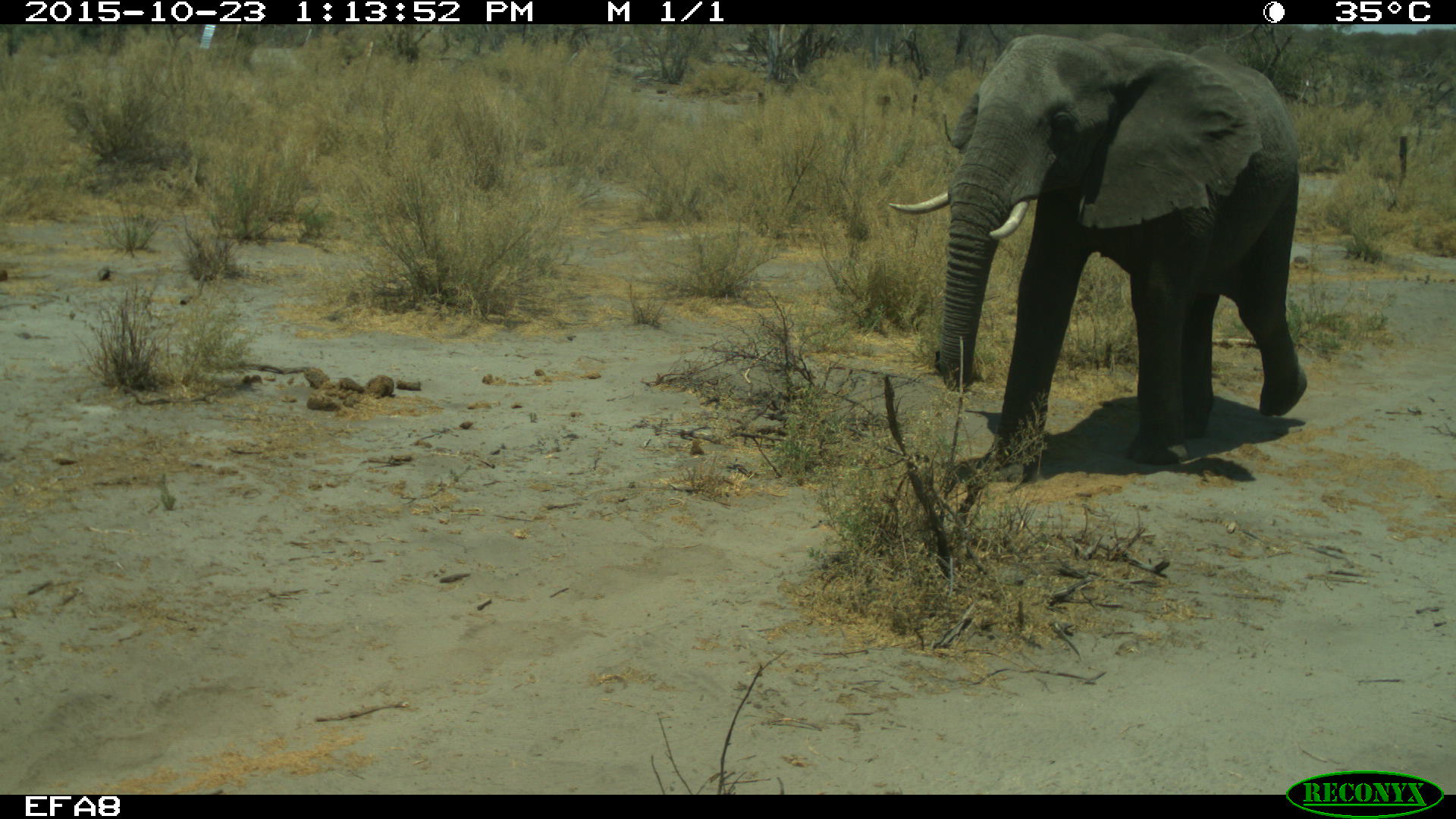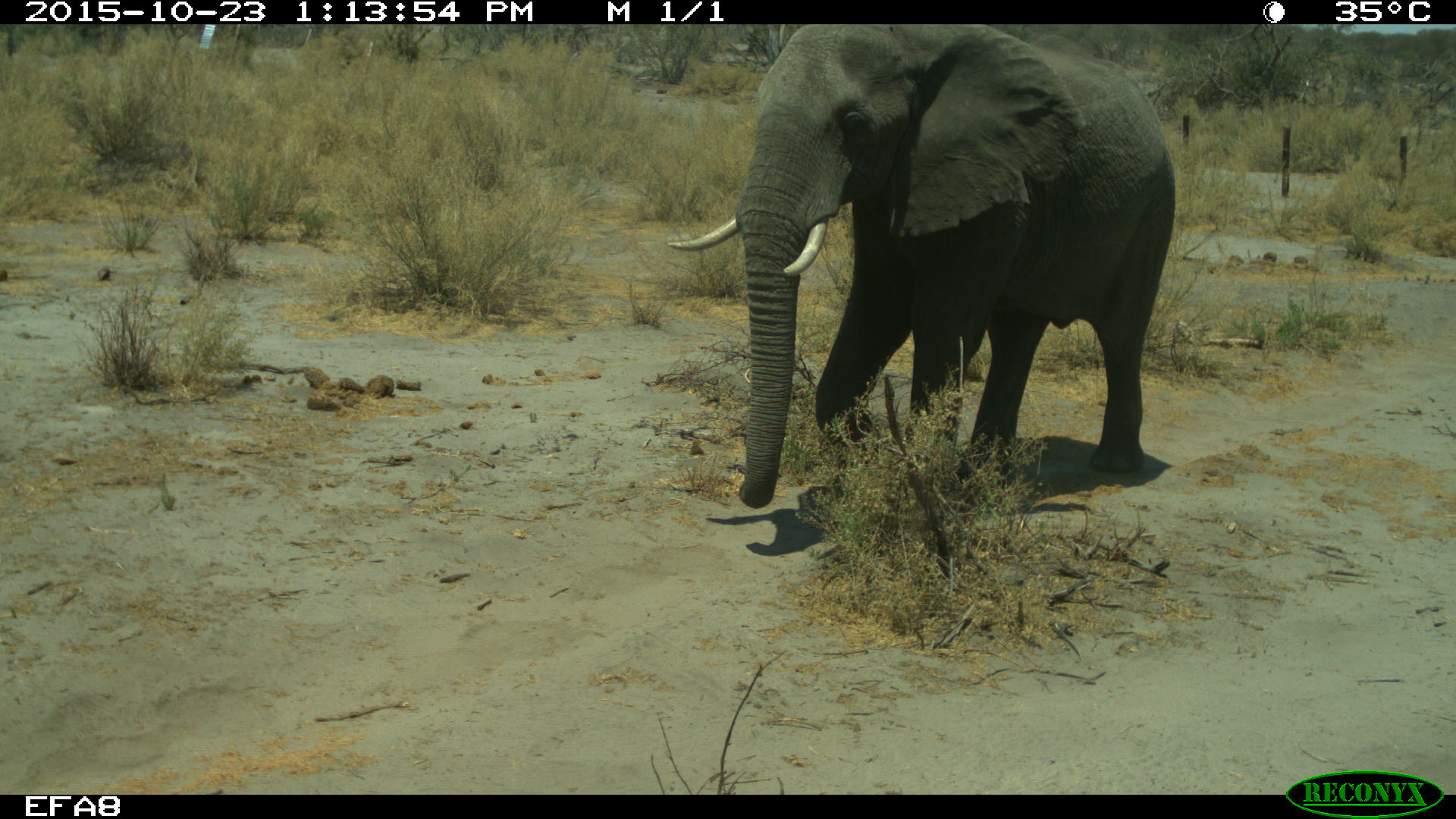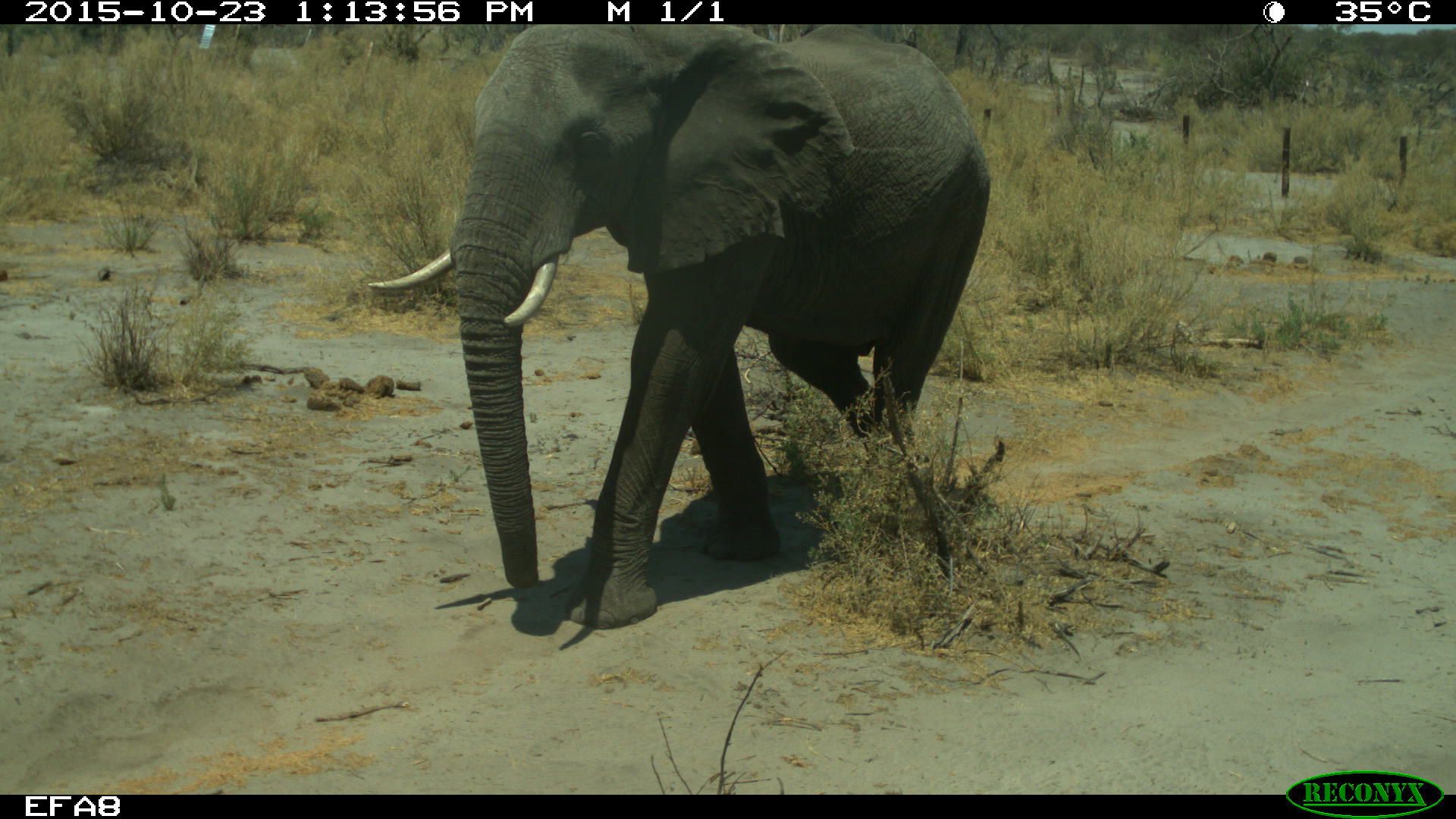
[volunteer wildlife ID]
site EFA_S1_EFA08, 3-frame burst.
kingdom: Animalia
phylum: Chordata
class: Mammalia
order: Proboscidea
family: Elephantidae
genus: Loxodonta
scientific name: Loxodonta africana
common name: african bush elephant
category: elephant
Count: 1.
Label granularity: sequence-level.